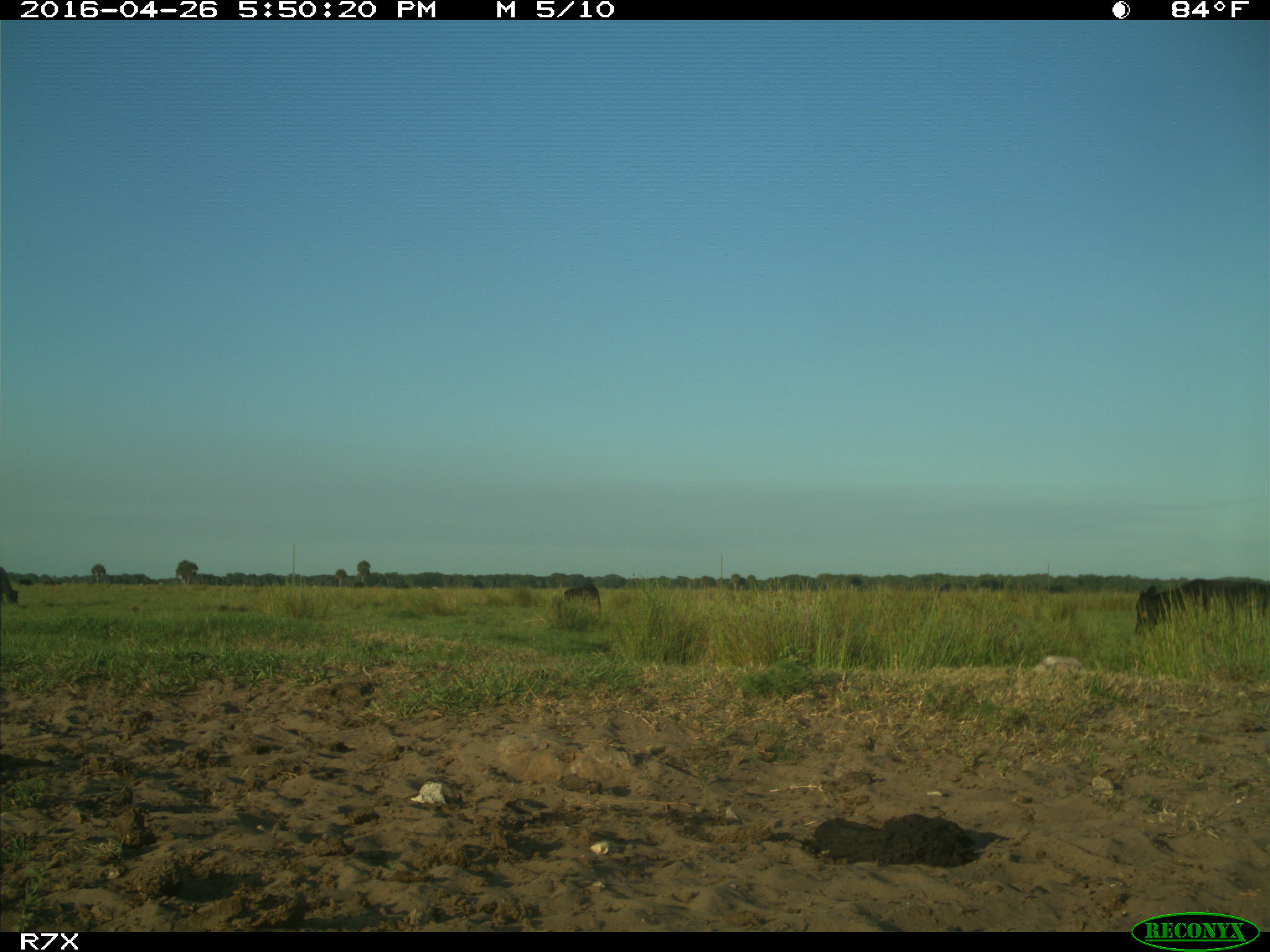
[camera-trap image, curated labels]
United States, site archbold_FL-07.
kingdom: Animalia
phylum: Chordata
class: Mammalia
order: Artiodactyla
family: Bovidae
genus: Bos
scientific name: Bos taurus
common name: domestic cow